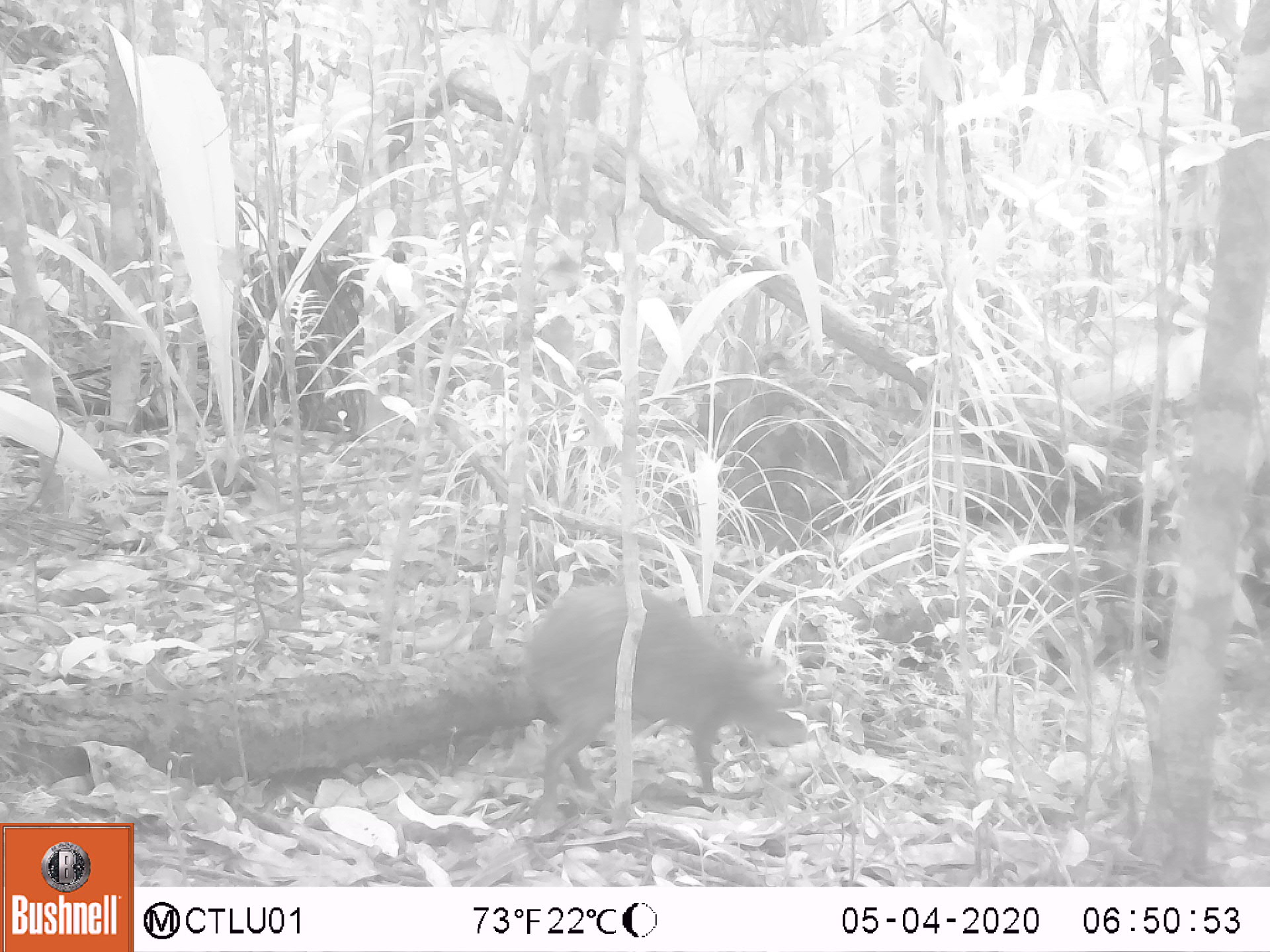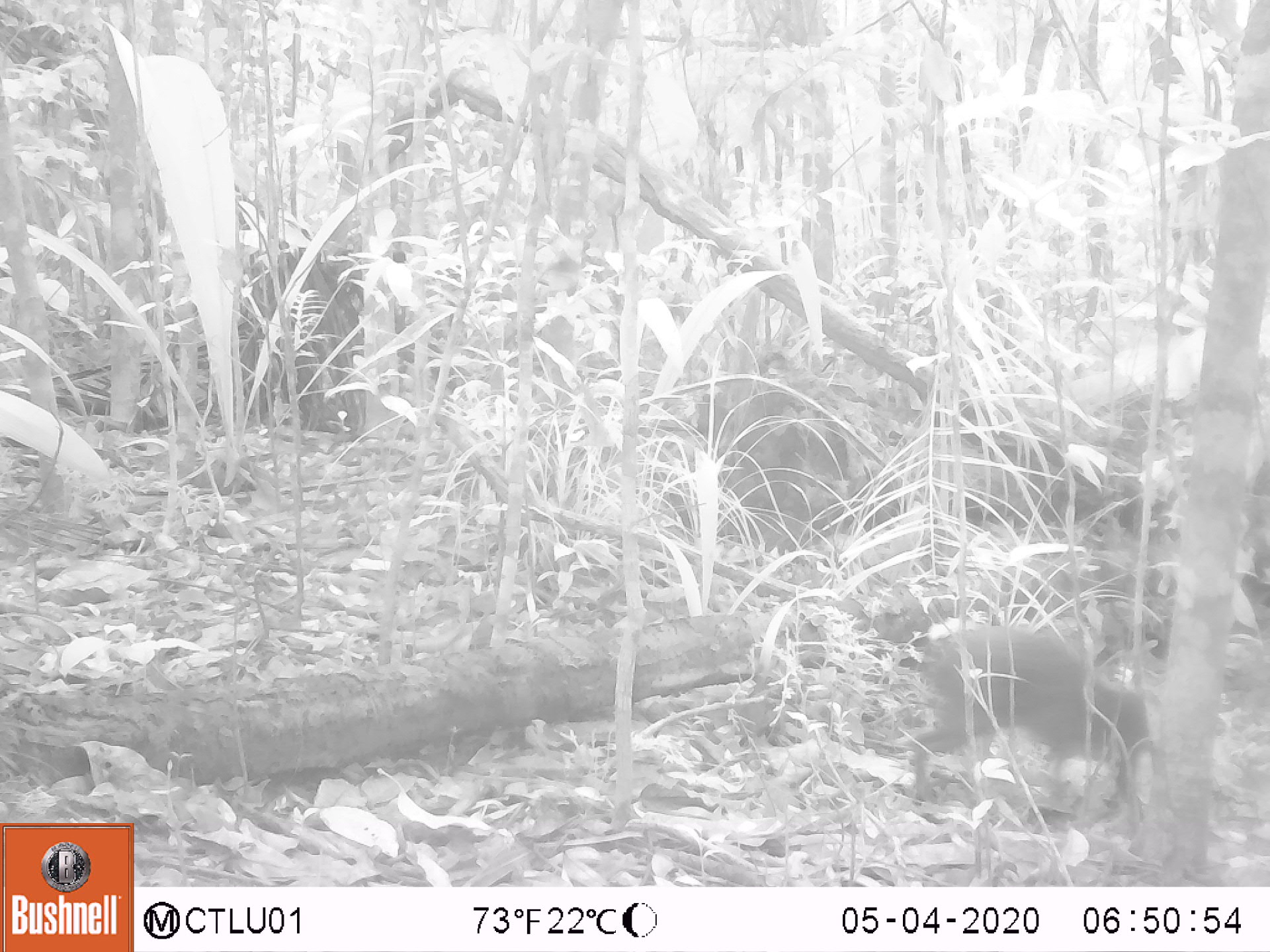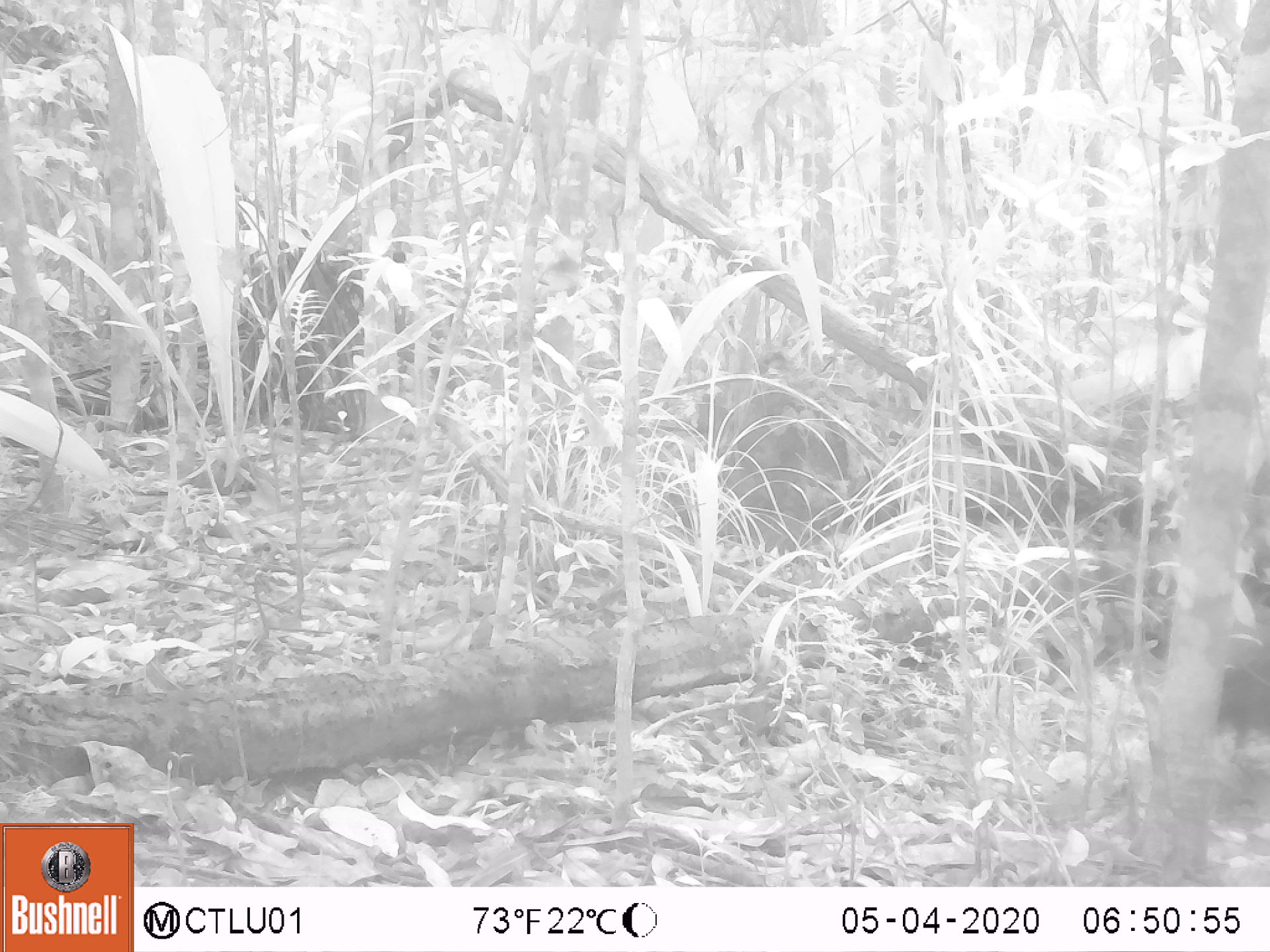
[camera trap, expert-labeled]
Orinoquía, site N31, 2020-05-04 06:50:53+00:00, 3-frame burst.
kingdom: Animalia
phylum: Chordata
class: Mammalia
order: Rodentia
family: Dasyproctidae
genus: Dasyprocta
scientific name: Dasyprocta fuliginosa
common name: black agouti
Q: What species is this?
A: Black agouti (Dasyprocta fuliginosa).